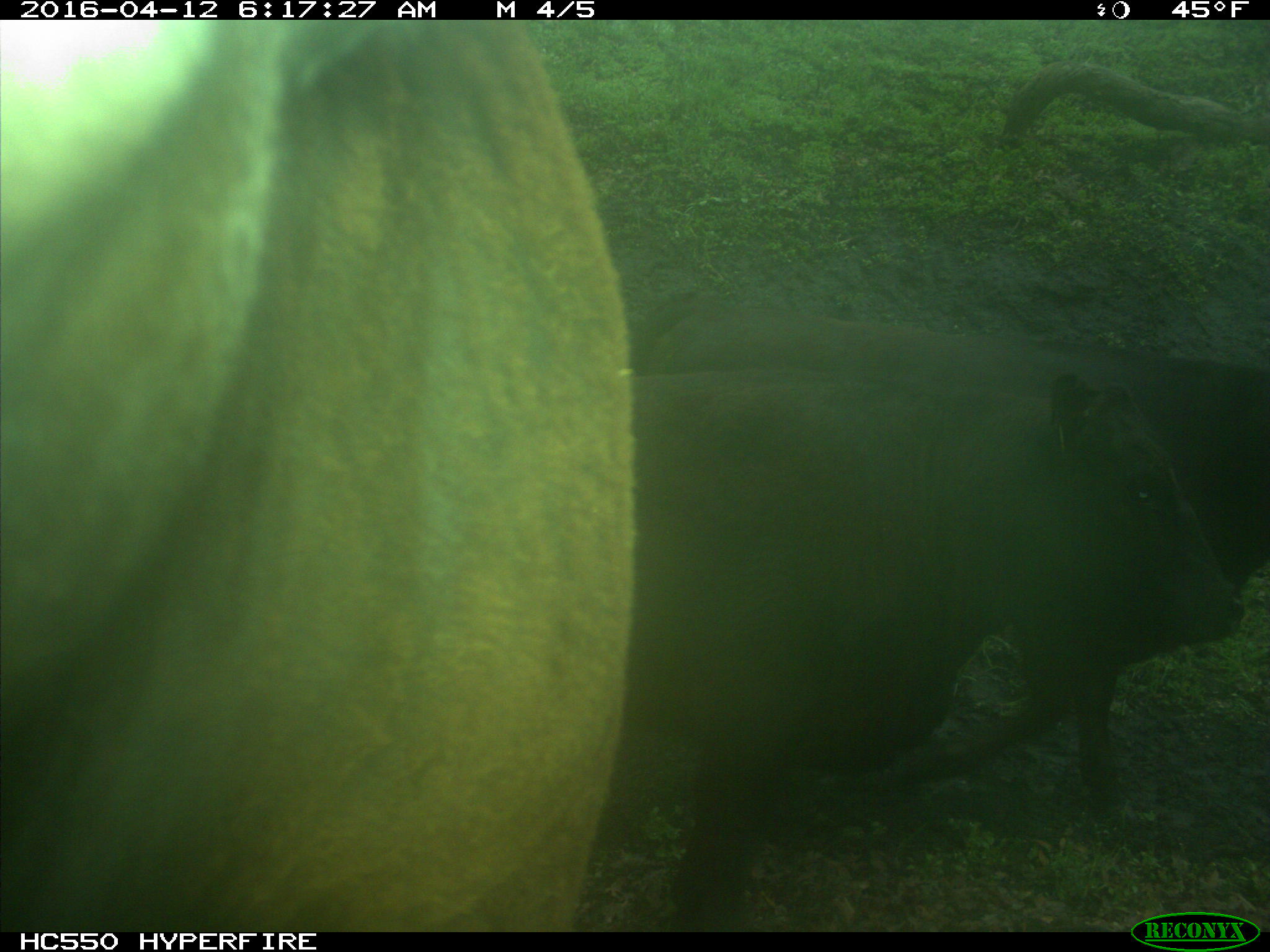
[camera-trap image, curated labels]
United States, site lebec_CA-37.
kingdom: Animalia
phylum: Chordata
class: Mammalia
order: Artiodactyla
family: Bovidae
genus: Bos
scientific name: Bos taurus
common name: domestic cow